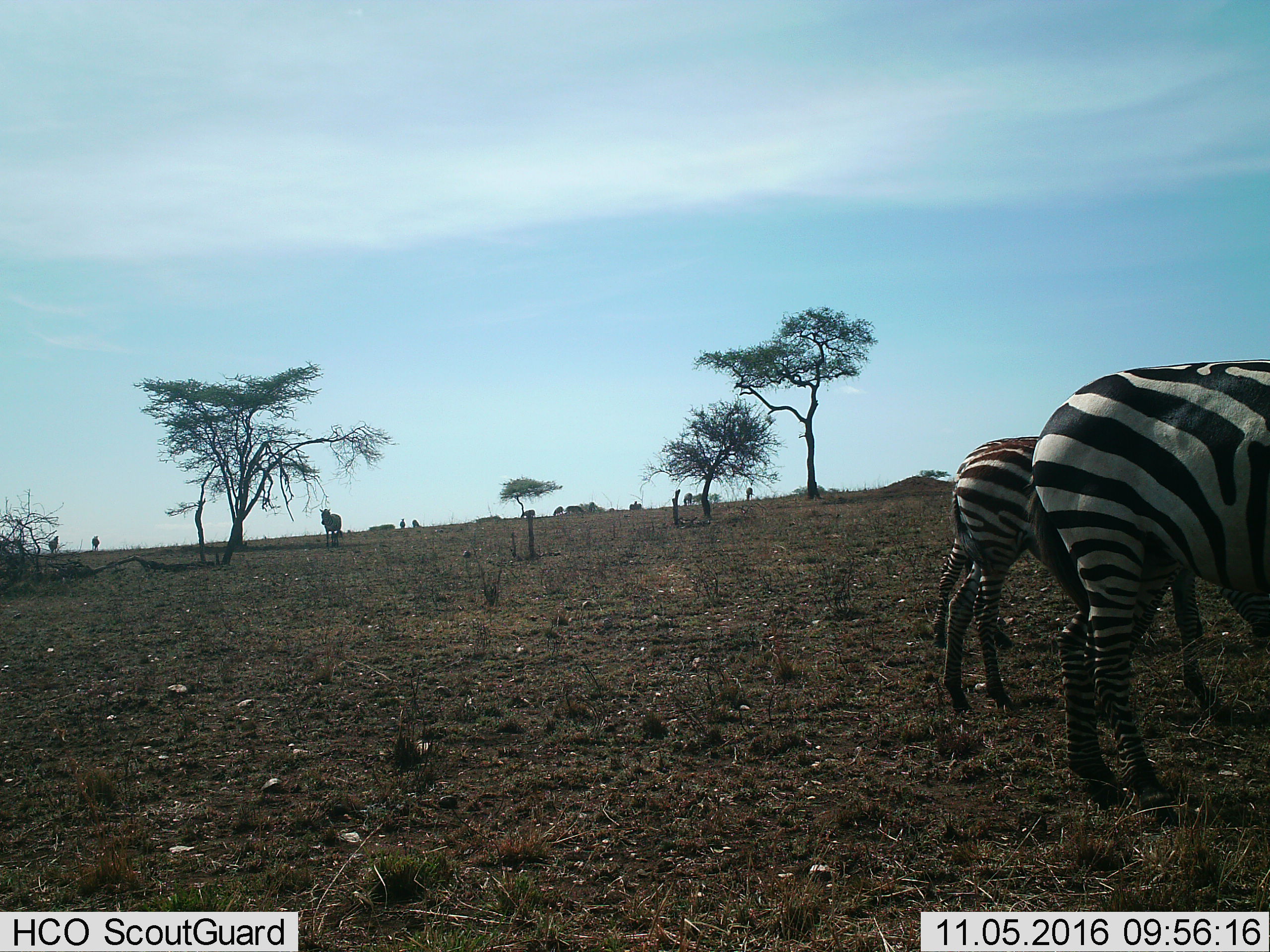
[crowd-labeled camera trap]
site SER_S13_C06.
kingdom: Animalia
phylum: Chordata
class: Mammalia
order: Perissodactyla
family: Equidae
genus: Equus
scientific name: Equus quagga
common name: plains zebra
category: zebraplains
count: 9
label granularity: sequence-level